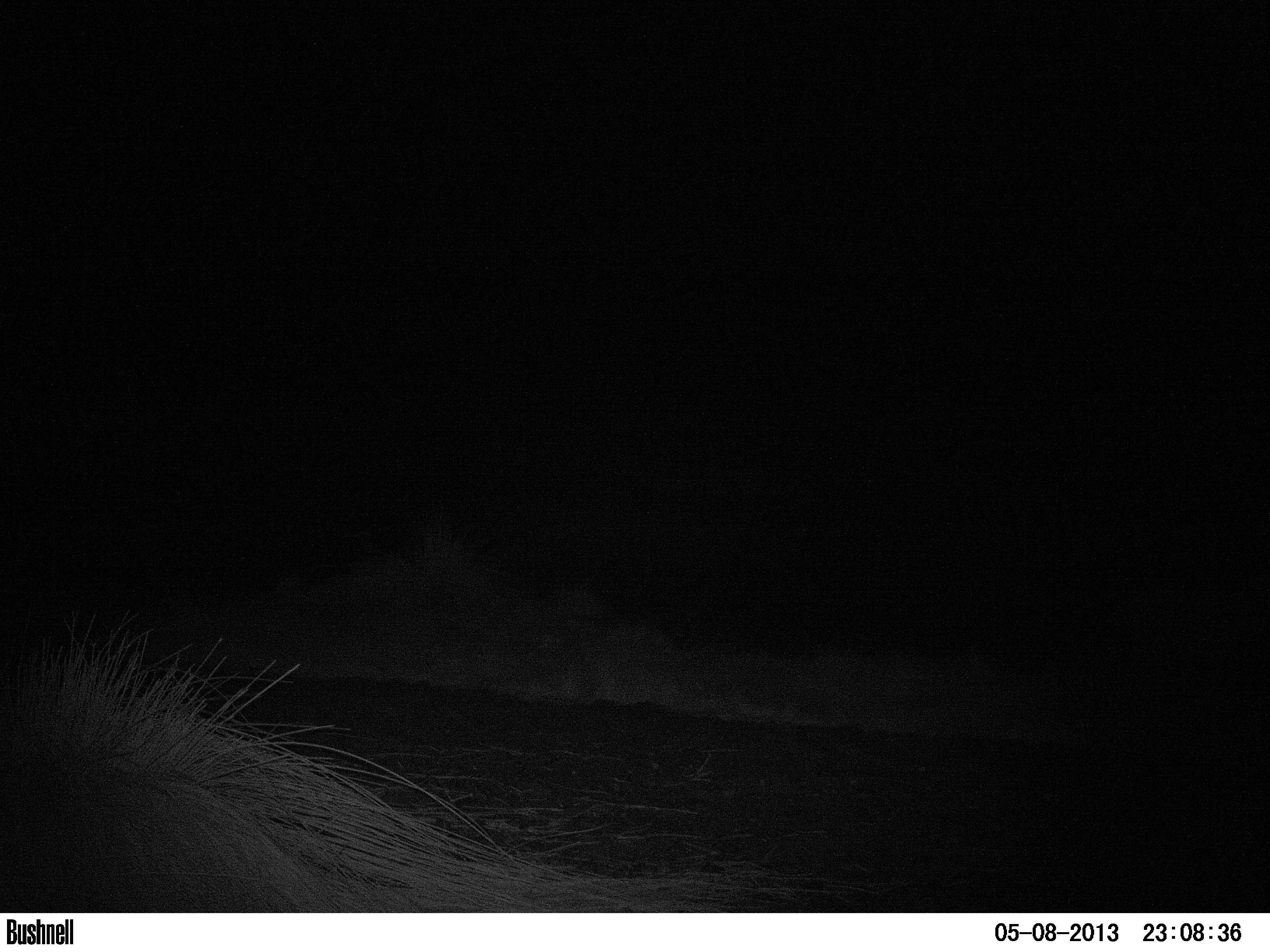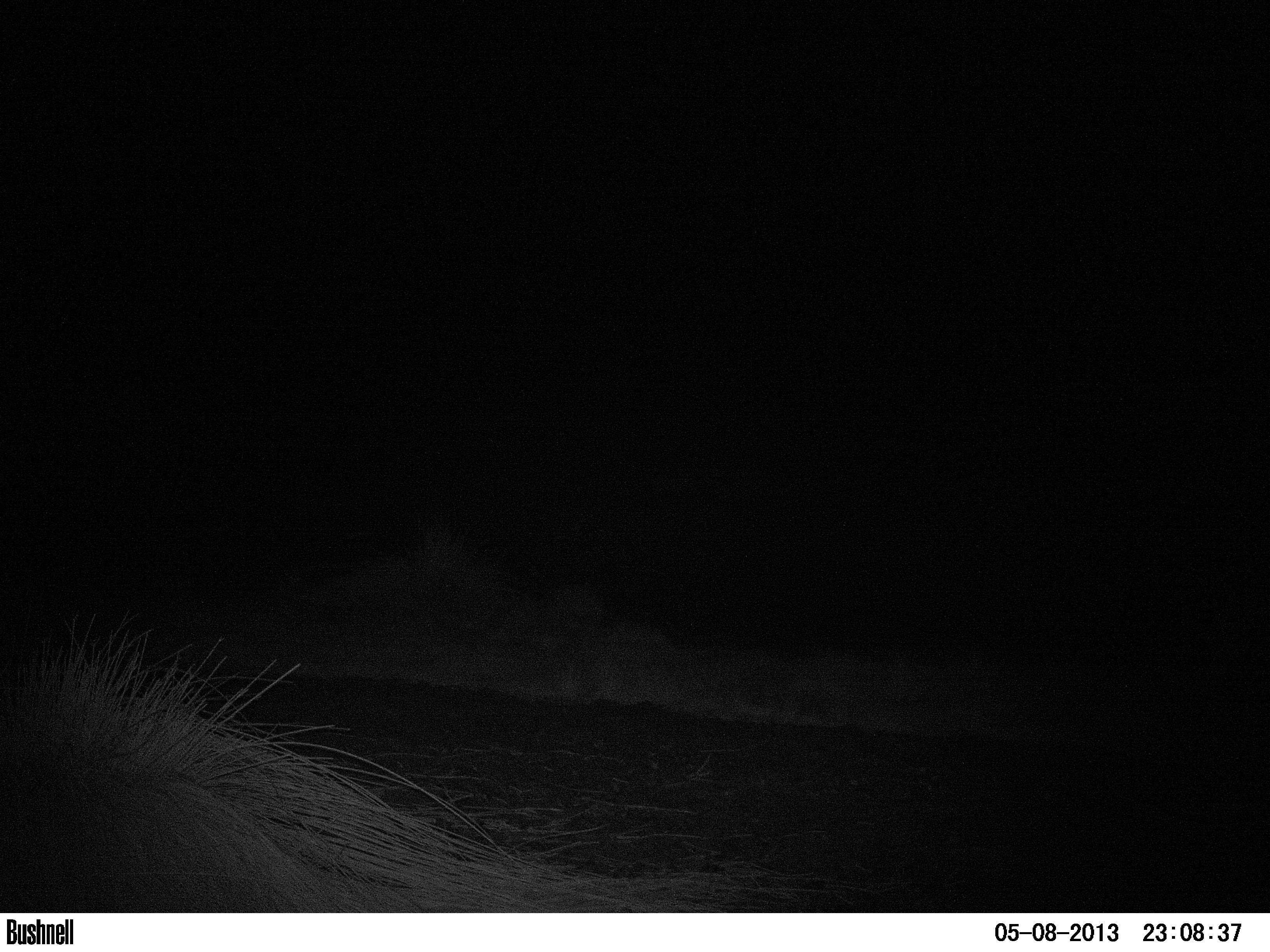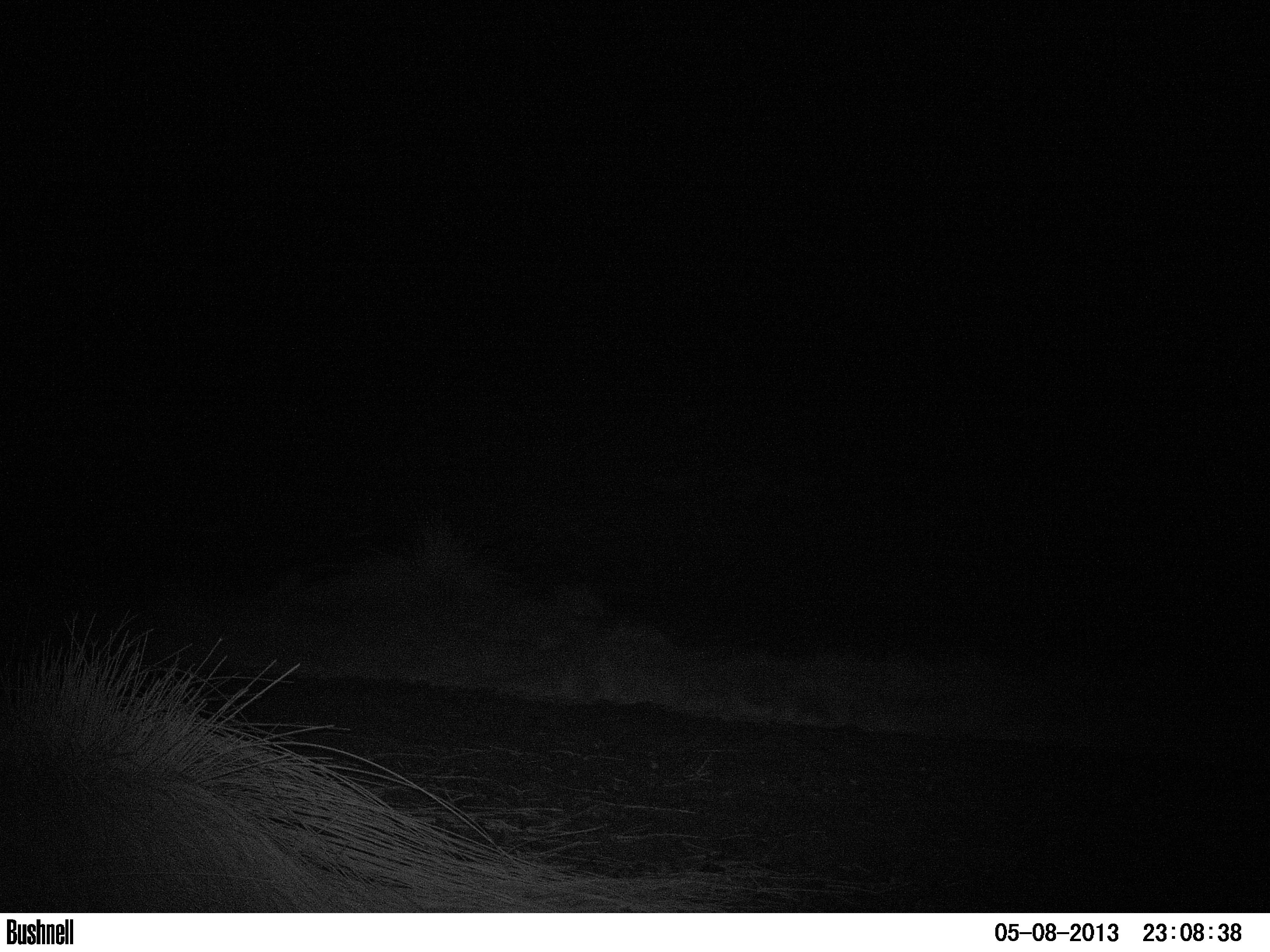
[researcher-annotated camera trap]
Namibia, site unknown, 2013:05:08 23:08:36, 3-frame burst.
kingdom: Animalia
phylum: Chordata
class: Mammalia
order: Carnivora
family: Felidae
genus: Panthera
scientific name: Panthera leo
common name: lion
Panthera leo (lion).